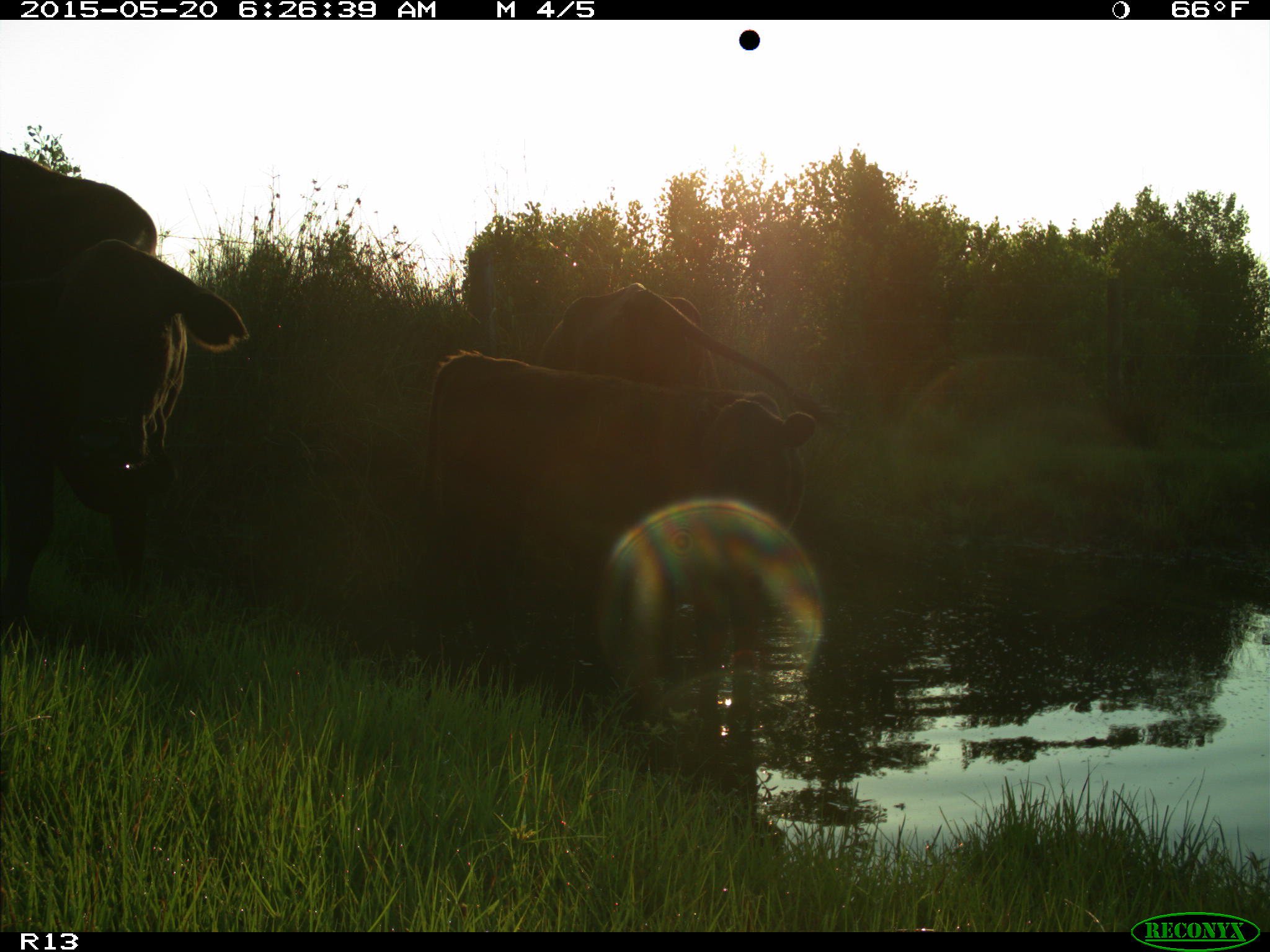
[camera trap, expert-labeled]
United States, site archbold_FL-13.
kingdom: Animalia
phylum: Chordata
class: Mammalia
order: Artiodactyla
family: Bovidae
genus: Bos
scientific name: Bos taurus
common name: domestic cow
Bos taurus (domestic cow).